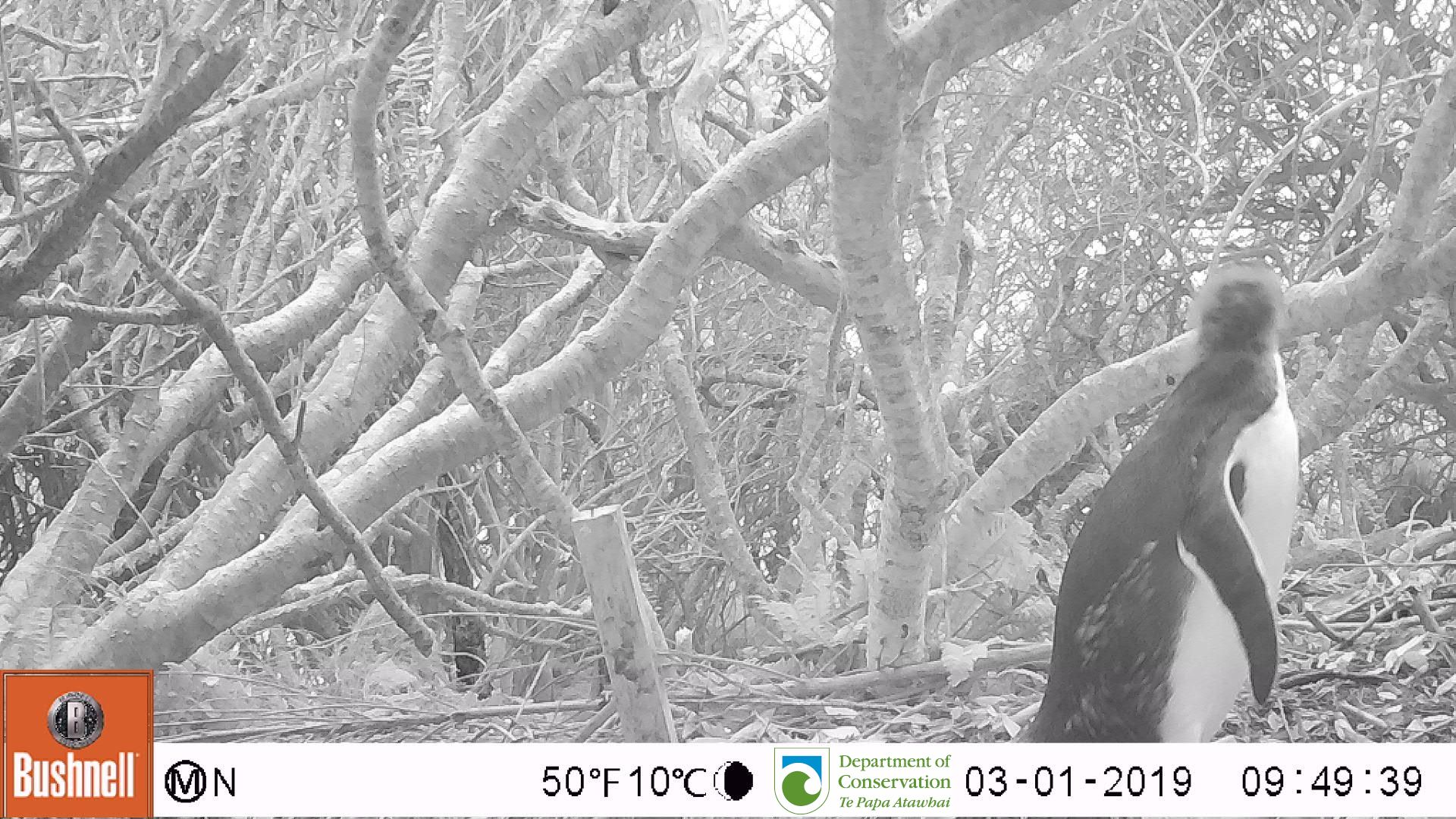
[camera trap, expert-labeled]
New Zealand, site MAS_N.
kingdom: Animalia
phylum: Chordata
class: Aves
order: Sphenisciformes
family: Spheniscidae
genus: Megadyptes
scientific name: Megadyptes antipodes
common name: yellow-eyed penguin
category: yellow eyed penguin